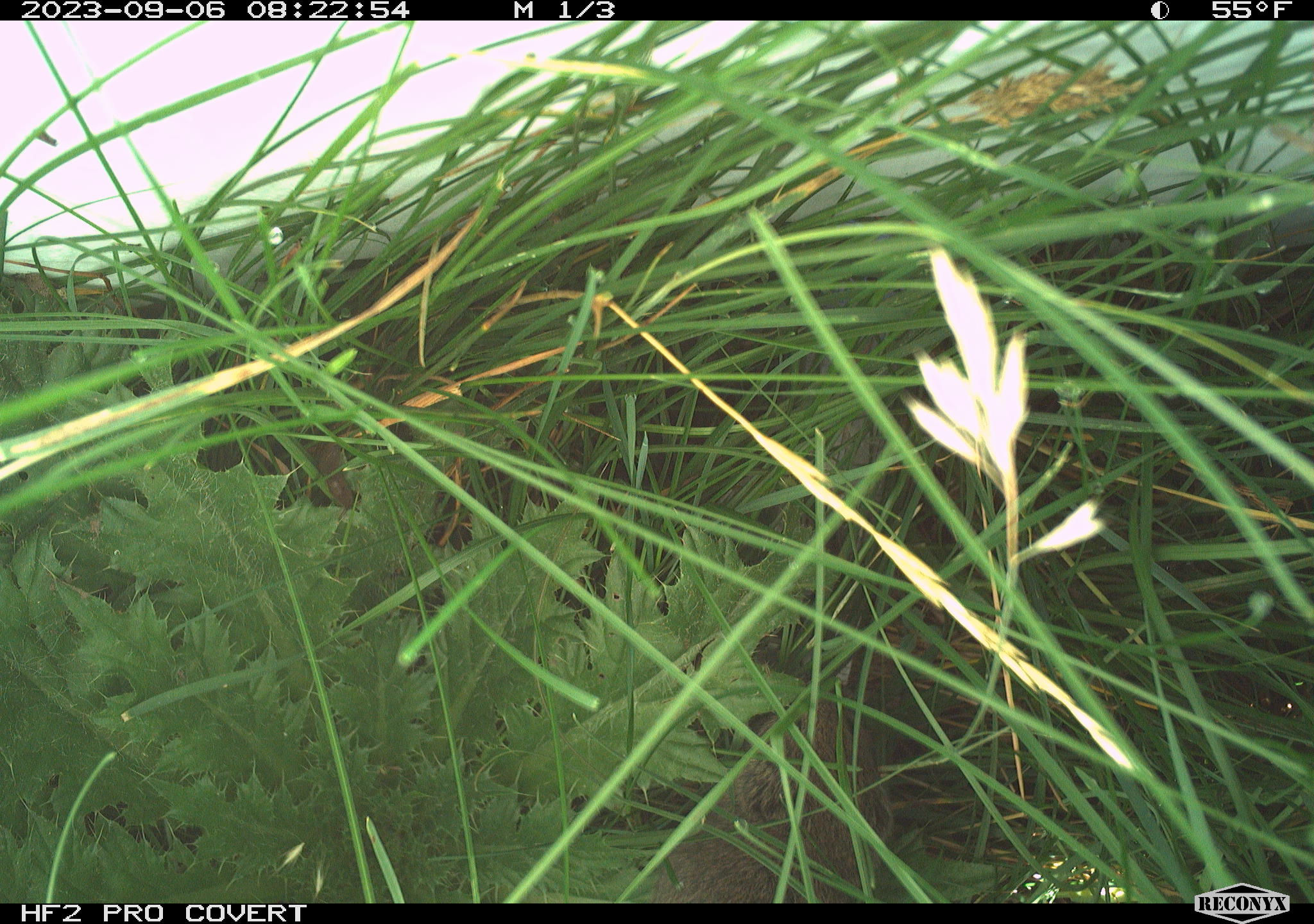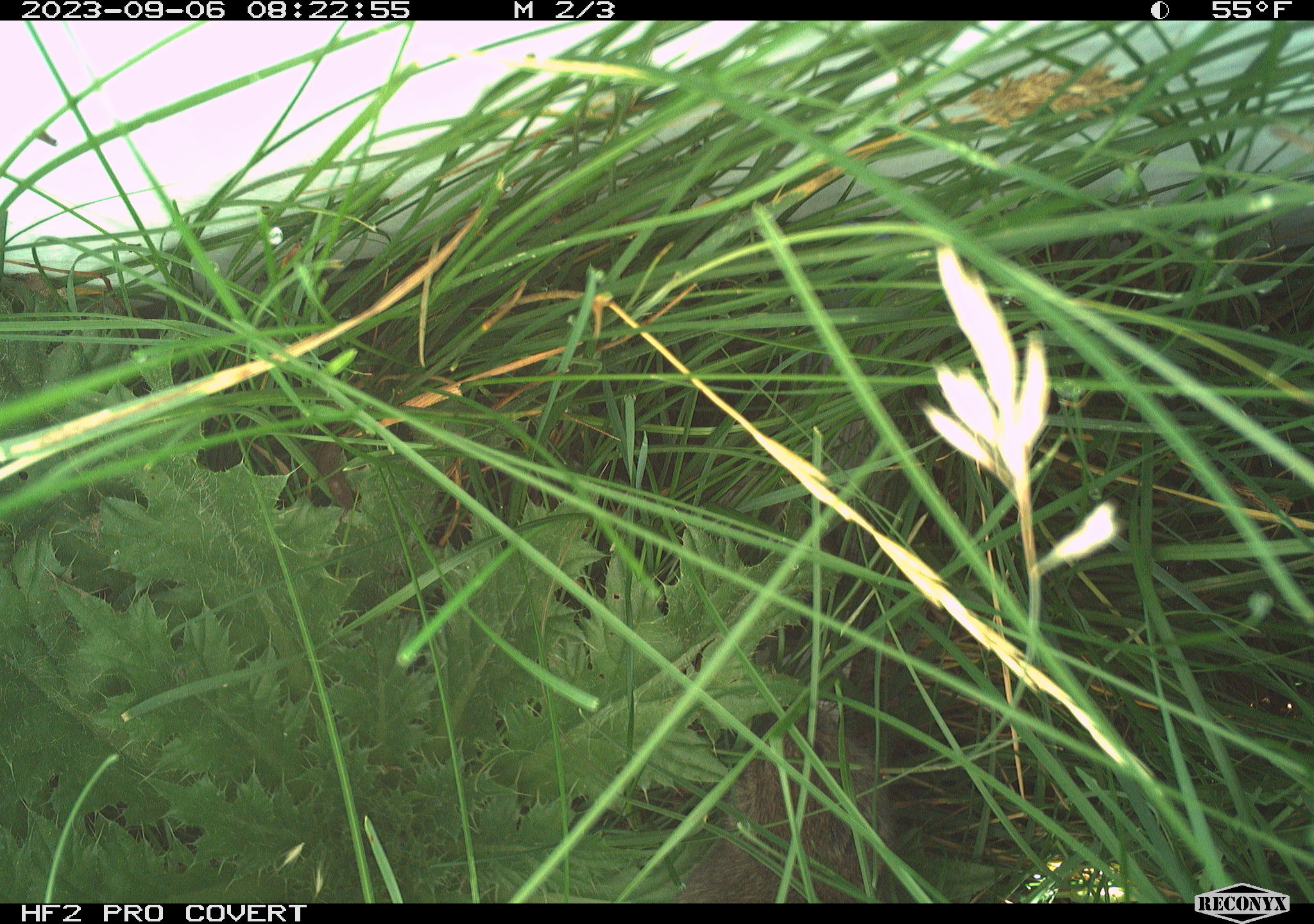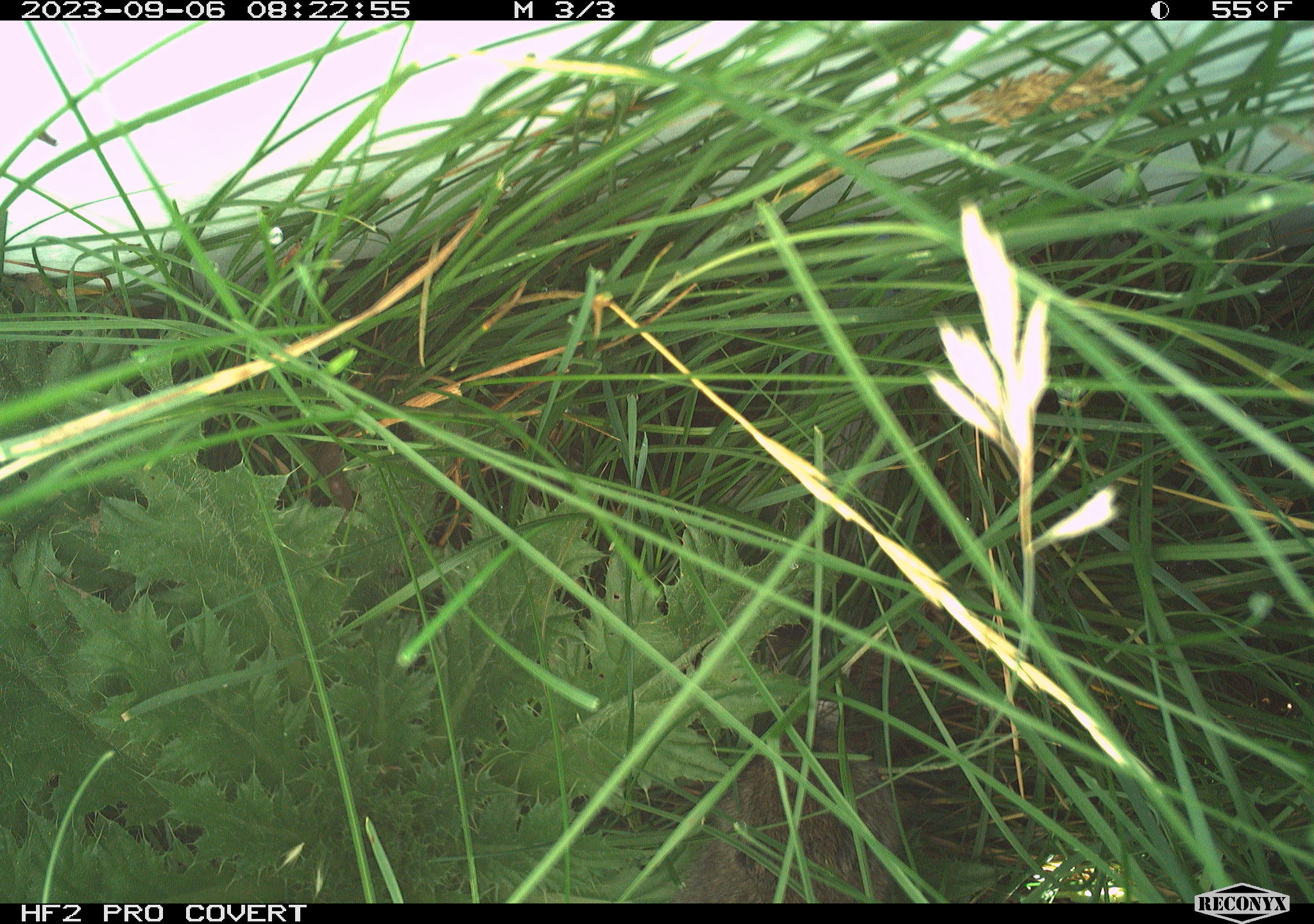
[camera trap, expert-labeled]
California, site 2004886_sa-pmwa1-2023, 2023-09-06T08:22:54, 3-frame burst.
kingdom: Animalia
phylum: Chordata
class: Mammalia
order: Rodentia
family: Cricetidae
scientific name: Cricetidae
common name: hamsters, voles, lemmings, and allies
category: cricetidae family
Cricetidae family (hamsters, voles, lemmings, and allies) (Cricetidae).